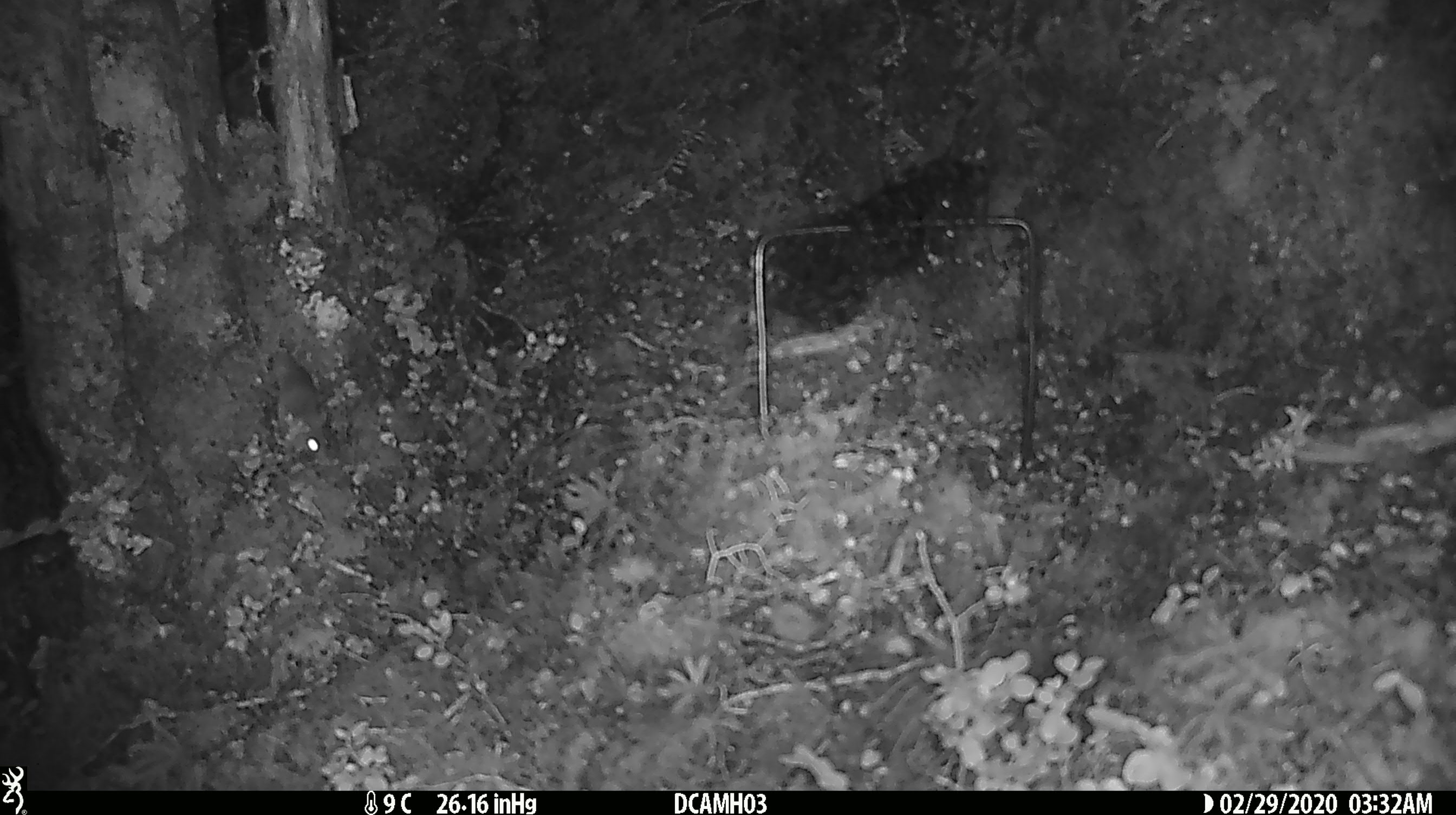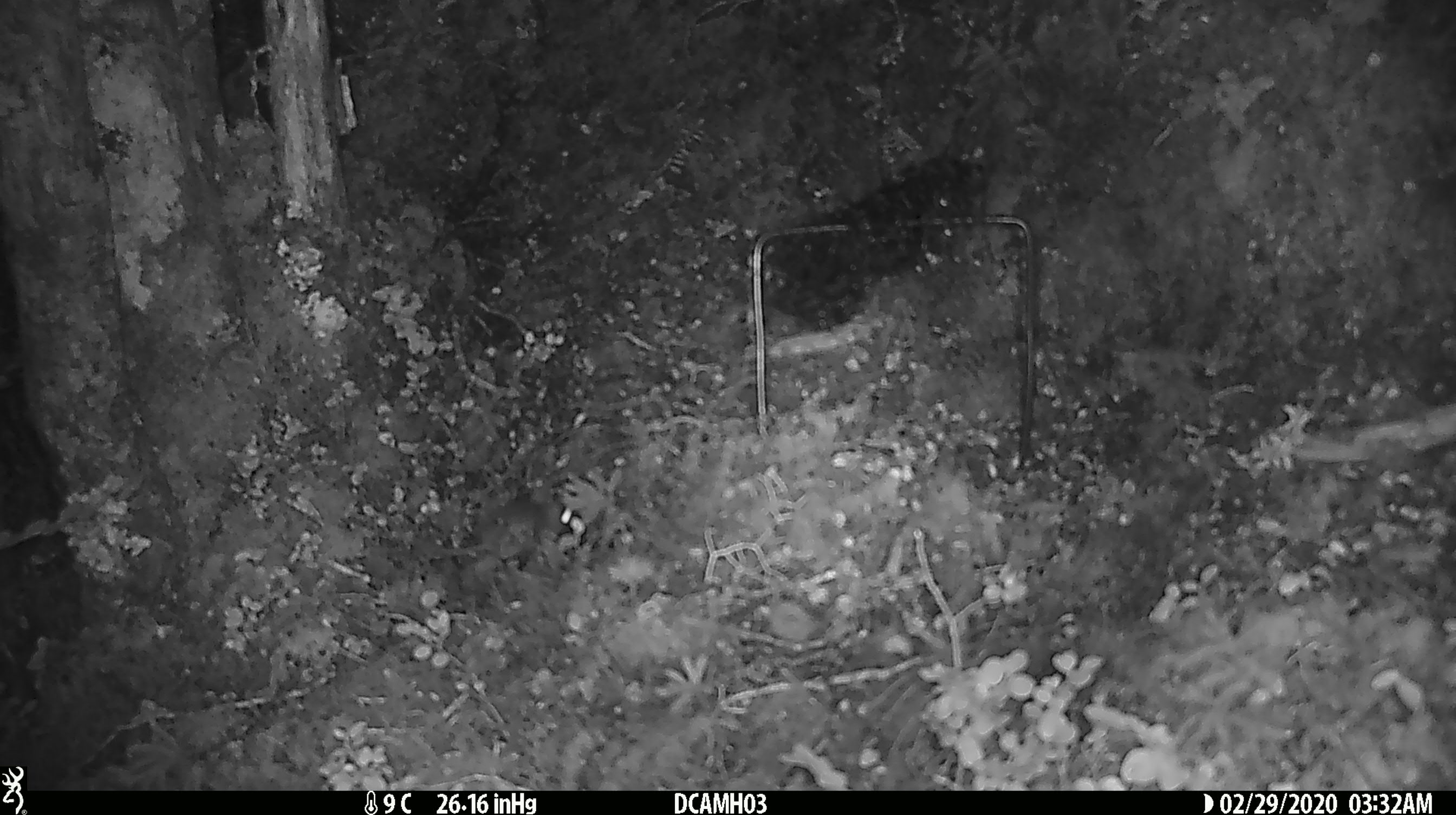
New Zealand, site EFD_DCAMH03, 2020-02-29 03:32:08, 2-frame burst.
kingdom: Animalia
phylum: Chordata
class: Mammalia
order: Rodentia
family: Muridae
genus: Mus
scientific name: Mus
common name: mouse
Mouse (Mus).